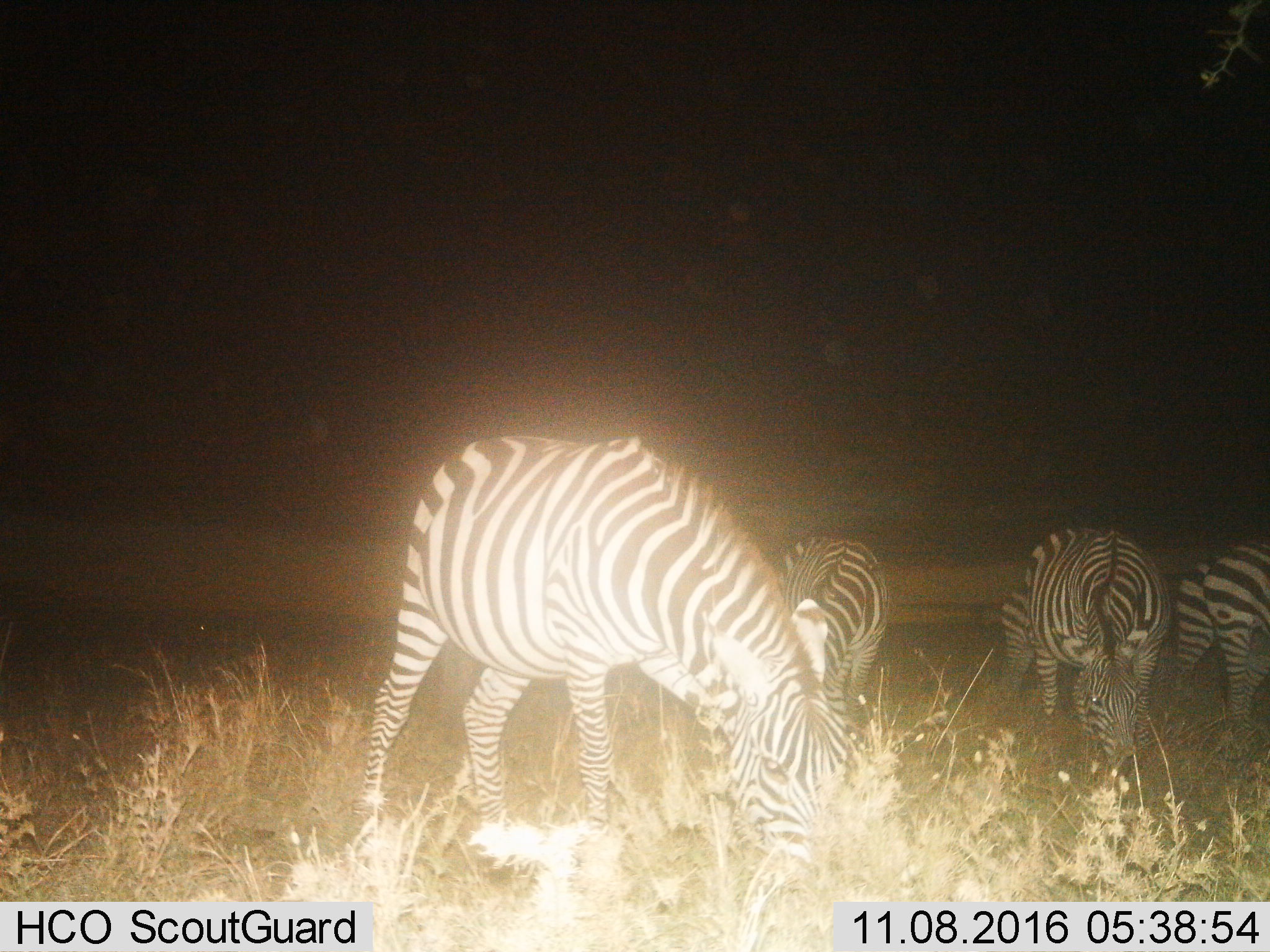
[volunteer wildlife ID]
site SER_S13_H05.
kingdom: Animalia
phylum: Chordata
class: Mammalia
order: Perissodactyla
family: Equidae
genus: Equus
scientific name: Equus quagga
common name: plains zebra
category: zebraplains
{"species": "zebraplains (plains zebra) (Equus quagga)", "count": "4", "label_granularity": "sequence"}